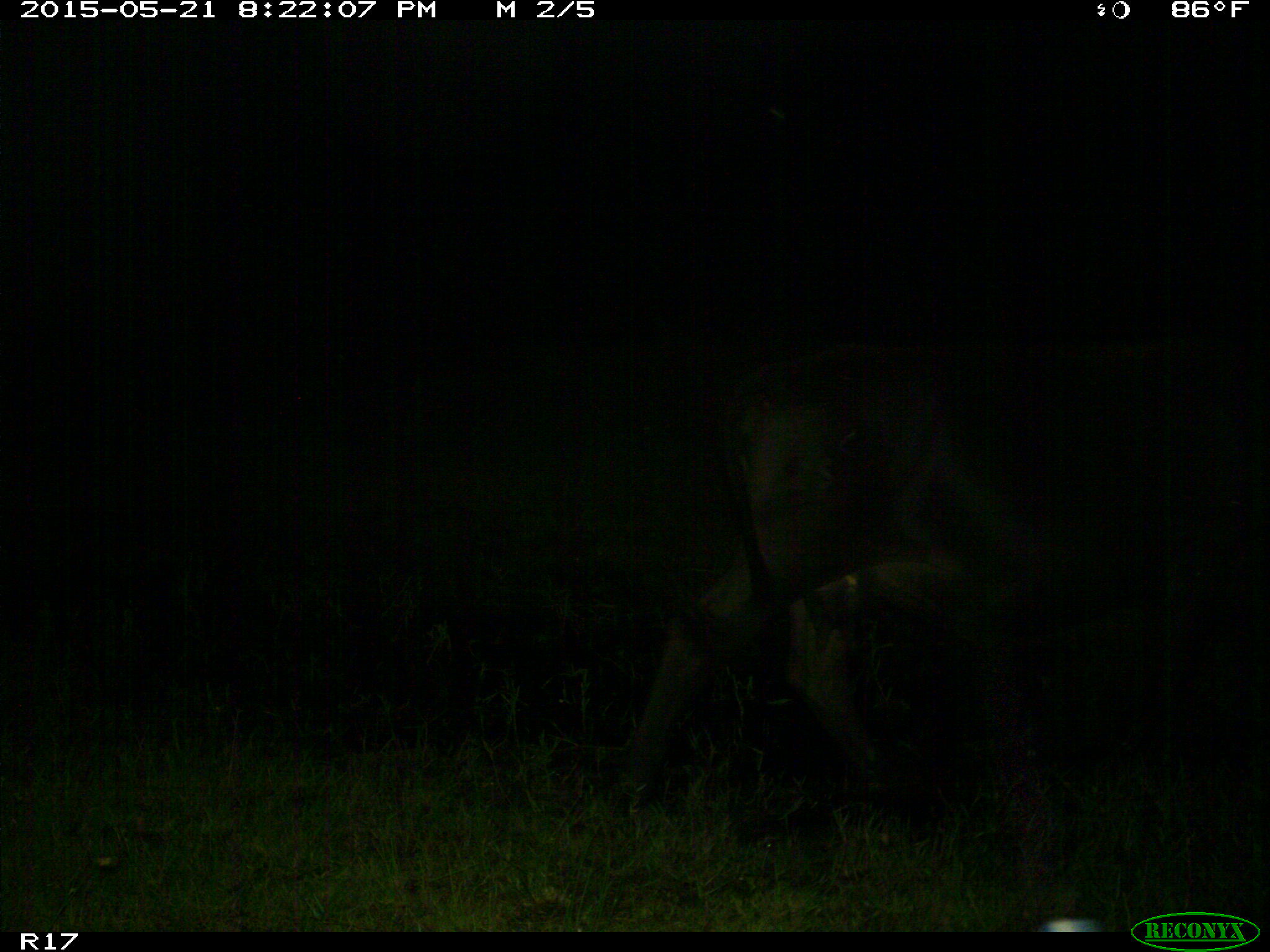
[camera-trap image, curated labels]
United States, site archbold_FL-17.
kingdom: Animalia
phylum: Chordata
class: Mammalia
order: Artiodactyla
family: Bovidae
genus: Bos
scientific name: Bos taurus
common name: domestic cow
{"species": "Bos taurus (domestic cow)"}